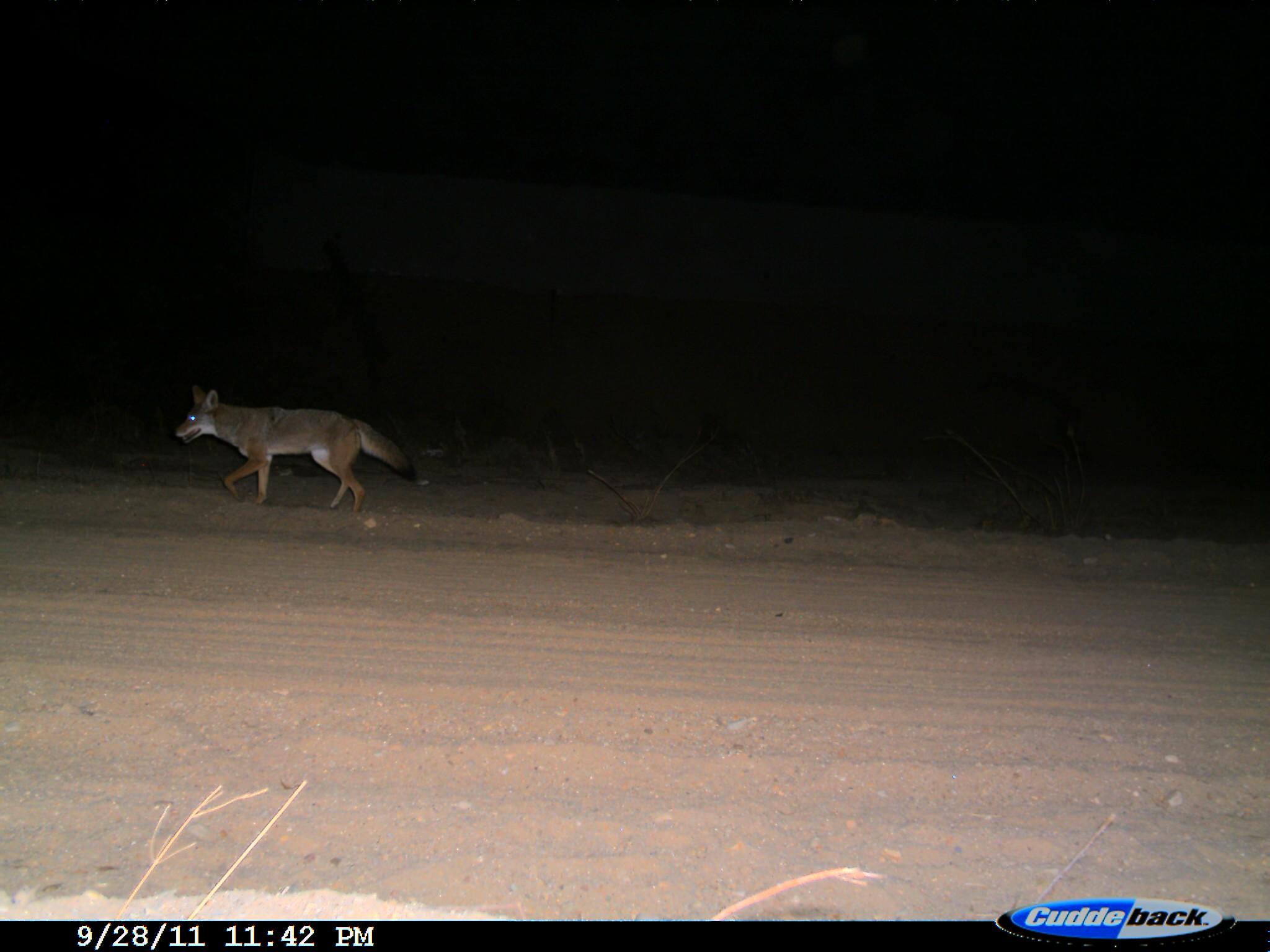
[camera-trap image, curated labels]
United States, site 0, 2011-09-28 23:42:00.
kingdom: Animalia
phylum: Chordata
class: Mammalia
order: Carnivora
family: Canidae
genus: Canis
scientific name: Canis latrans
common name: coyote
Coyote (Canis latrans).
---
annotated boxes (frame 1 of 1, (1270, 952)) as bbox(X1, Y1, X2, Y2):
coyote: bbox(168, 376, 421, 517)